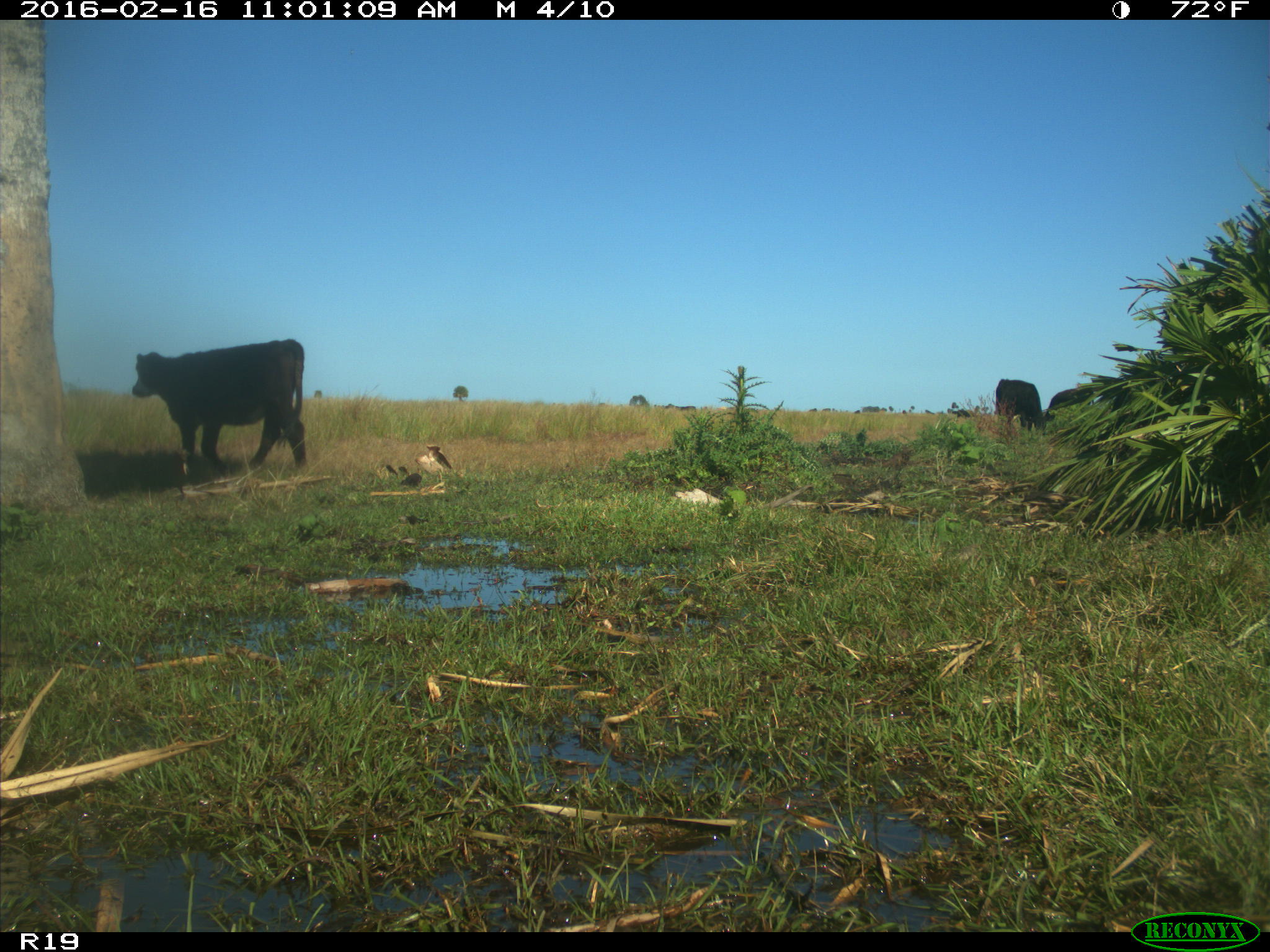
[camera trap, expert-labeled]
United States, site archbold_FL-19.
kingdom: Animalia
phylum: Chordata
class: Mammalia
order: Artiodactyla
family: Bovidae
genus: Bos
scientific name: Bos taurus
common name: domestic cow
Bos taurus (domestic cow).